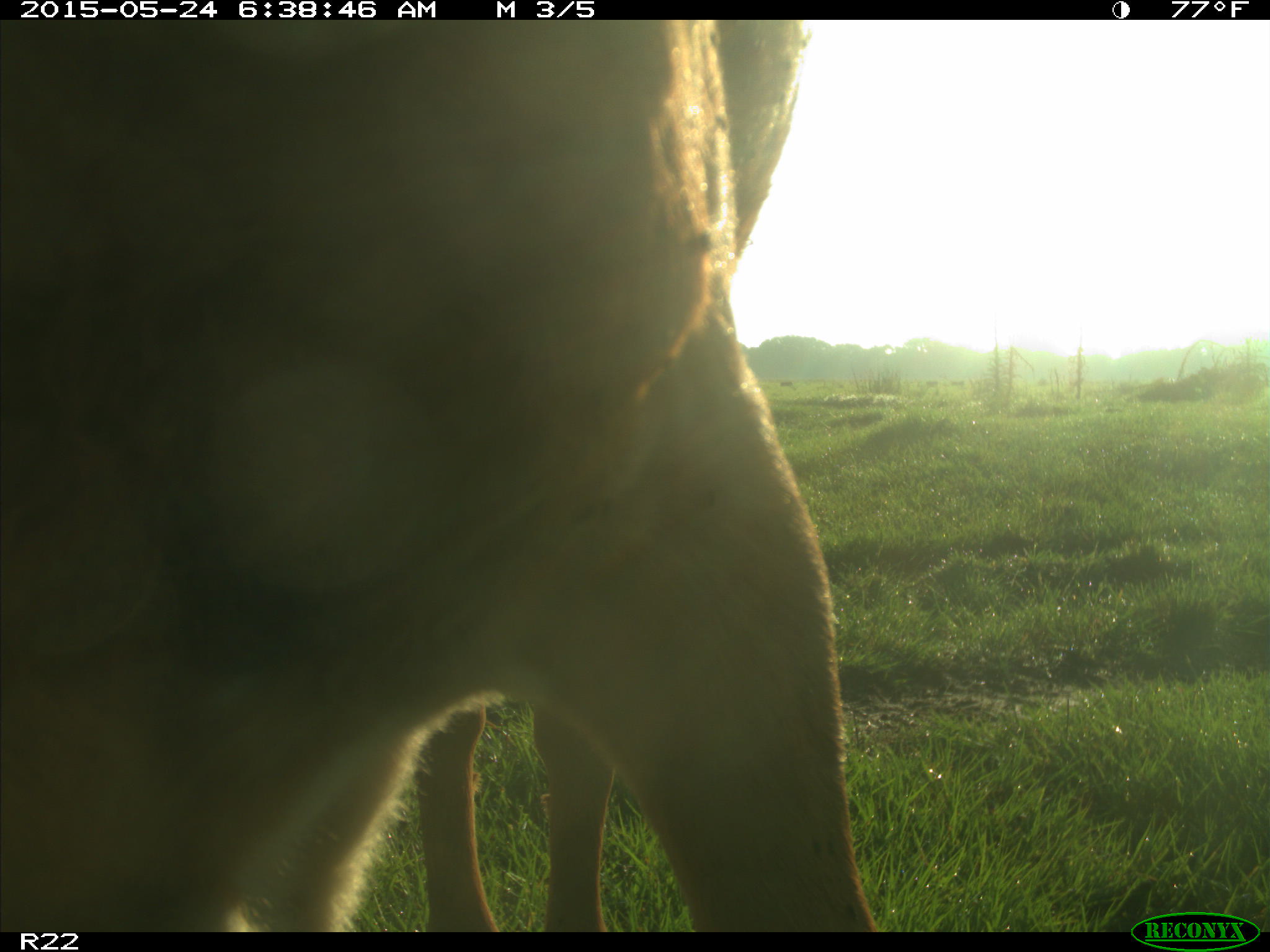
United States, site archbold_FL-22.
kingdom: Animalia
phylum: Chordata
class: Mammalia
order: Artiodactyla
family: Bovidae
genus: Bos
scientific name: Bos taurus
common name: domestic cow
Bos taurus (domestic cow).